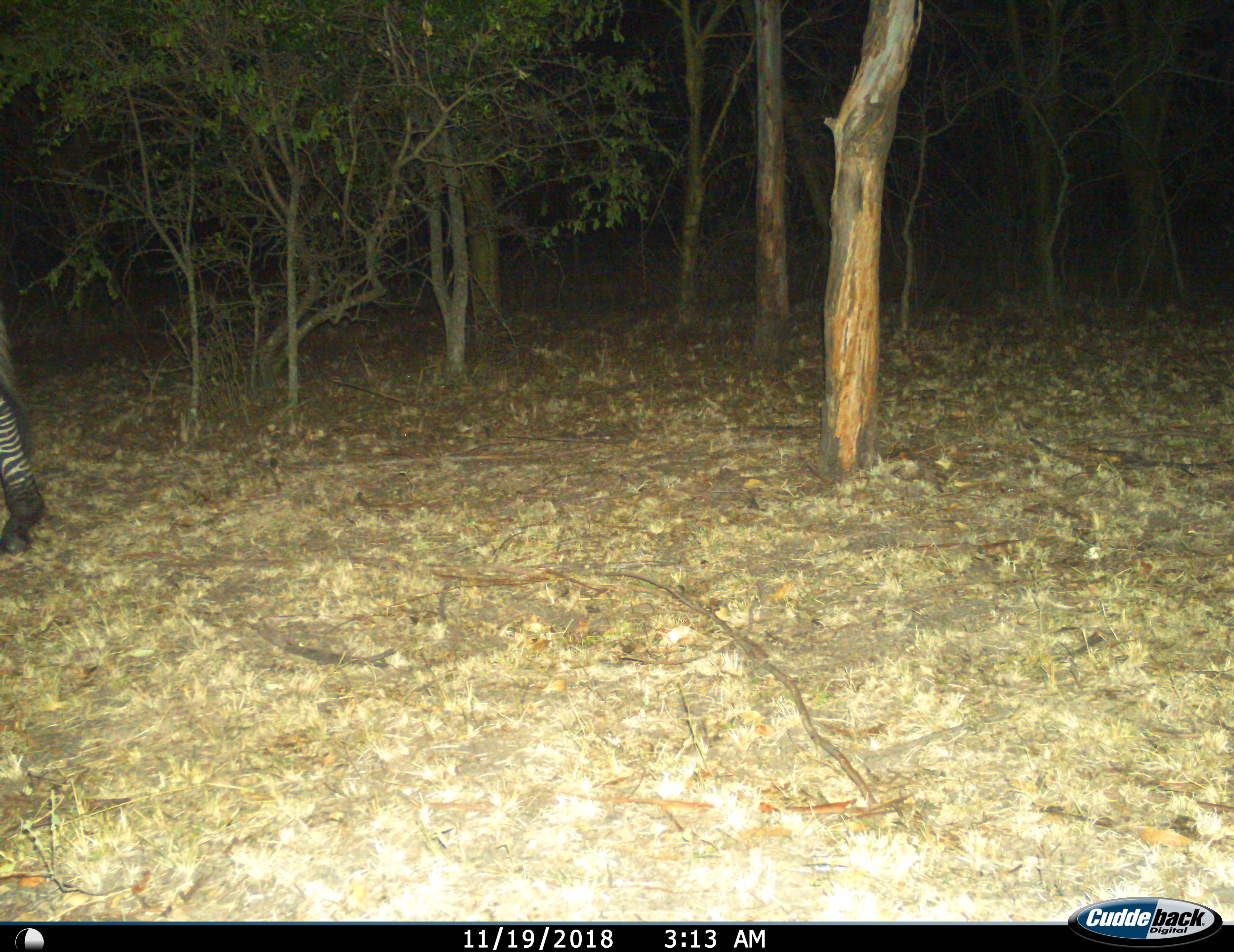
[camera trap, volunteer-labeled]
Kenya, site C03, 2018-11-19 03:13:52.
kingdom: Animalia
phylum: Chordata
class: Mammalia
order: Perissodactyla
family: Equidae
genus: Equus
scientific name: Equus quagga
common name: plains zebra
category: zebra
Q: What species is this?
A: Zebra (plains zebra) (Equus quagga).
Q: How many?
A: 1.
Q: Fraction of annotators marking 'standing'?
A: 20%.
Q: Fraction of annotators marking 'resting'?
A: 0%.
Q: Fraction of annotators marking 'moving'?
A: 90%.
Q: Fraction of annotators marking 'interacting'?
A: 0%.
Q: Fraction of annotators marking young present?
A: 0%.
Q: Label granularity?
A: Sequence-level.